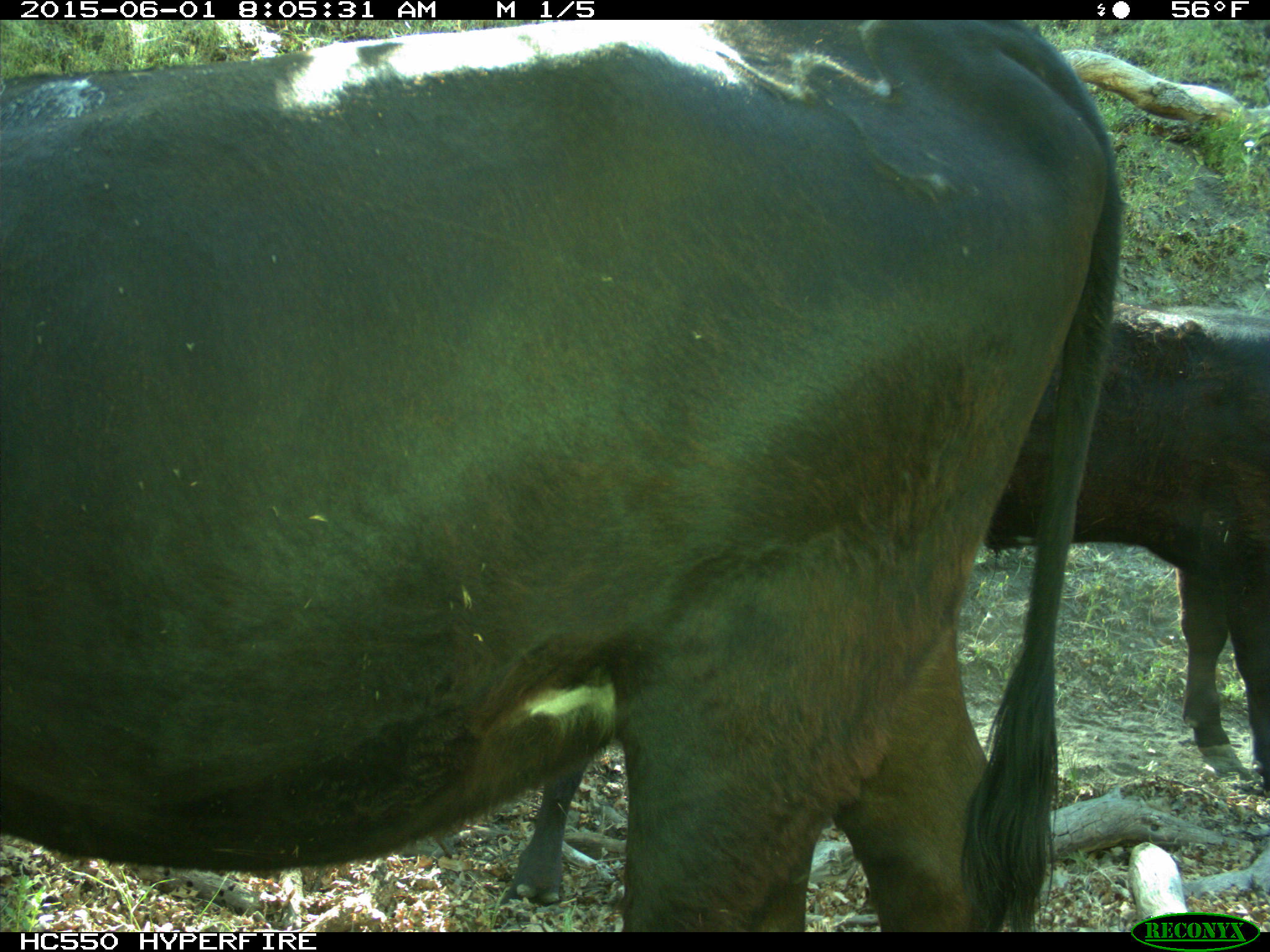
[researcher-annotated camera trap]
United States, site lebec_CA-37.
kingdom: Animalia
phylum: Chordata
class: Mammalia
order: Artiodactyla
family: Bovidae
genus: Bos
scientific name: Bos taurus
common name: domestic cow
Bos taurus (domestic cow).